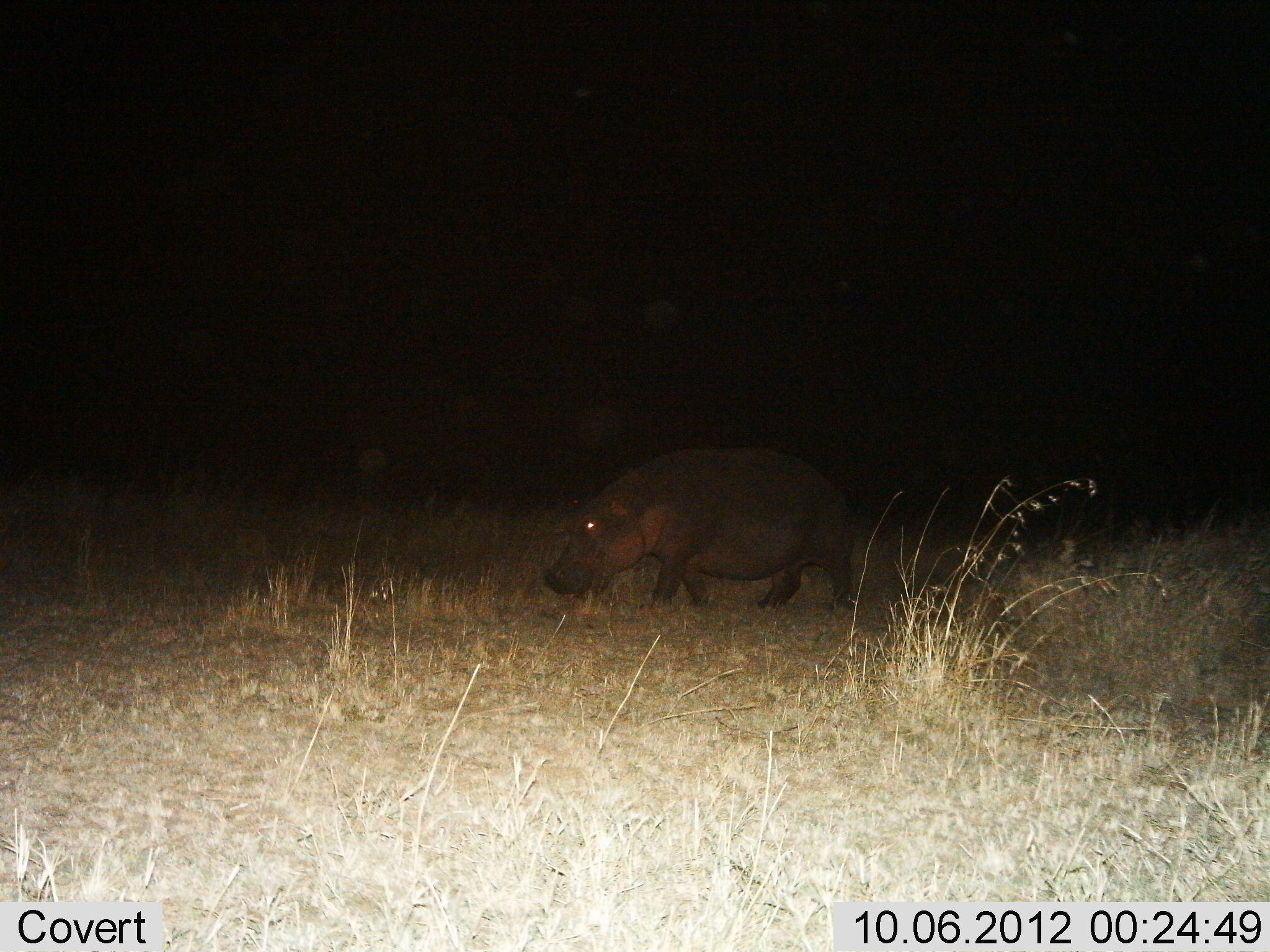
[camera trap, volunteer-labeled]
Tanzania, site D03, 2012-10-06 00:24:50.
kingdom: Animalia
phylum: Chordata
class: Mammalia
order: Artiodactyla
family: Hippopotamidae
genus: Hippopotamus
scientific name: Hippopotamus amphibius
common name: hippopotamus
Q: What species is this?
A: Hippopotamus (Hippopotamus amphibius).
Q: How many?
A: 1.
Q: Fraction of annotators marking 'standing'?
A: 0%.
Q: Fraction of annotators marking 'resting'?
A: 0%.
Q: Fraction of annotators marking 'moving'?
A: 100%.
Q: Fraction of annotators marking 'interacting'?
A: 0%.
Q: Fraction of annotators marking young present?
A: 0%.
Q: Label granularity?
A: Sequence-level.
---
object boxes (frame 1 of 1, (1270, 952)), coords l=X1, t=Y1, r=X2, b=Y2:
animal: l=548, t=447, r=857, b=610